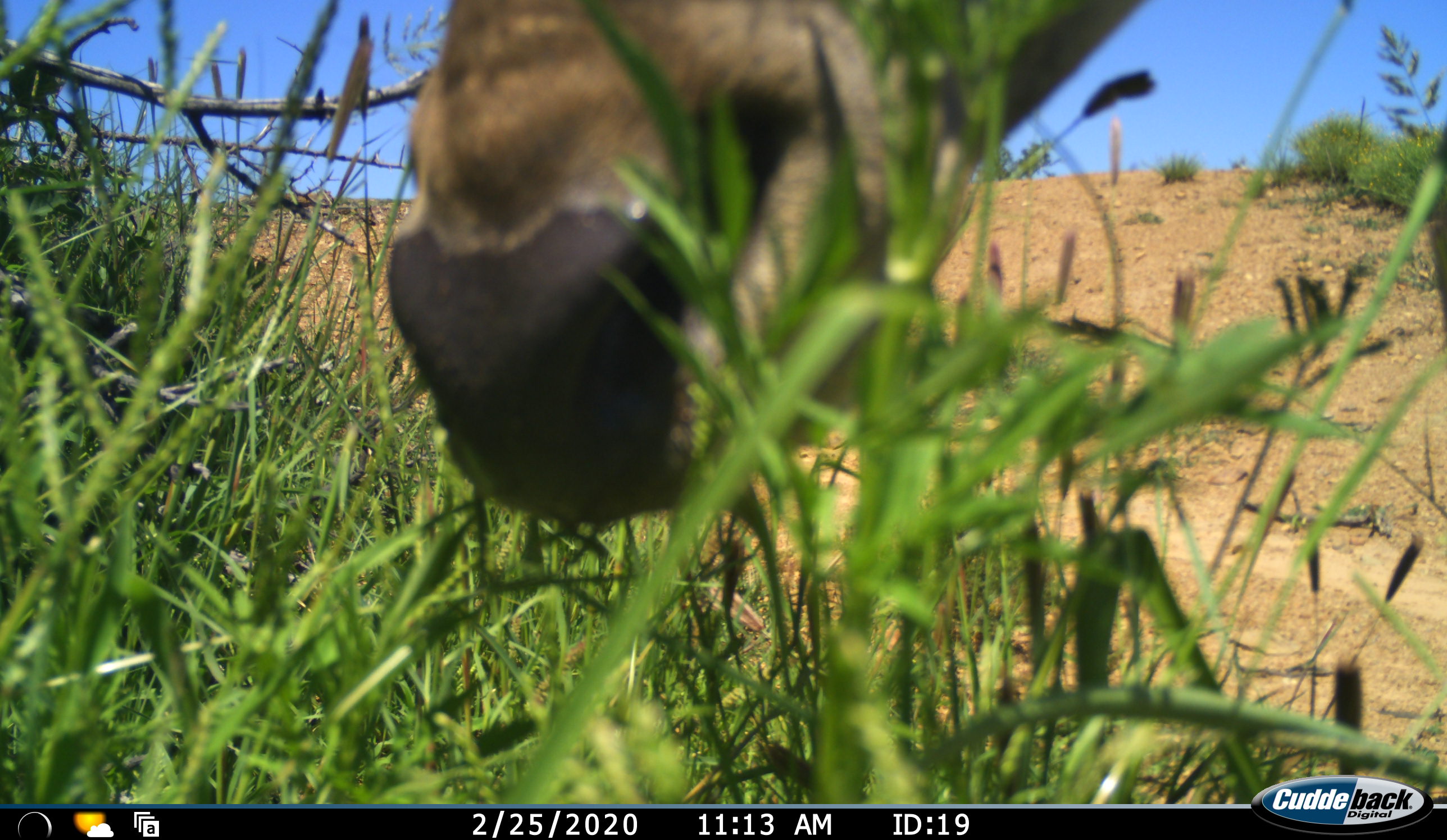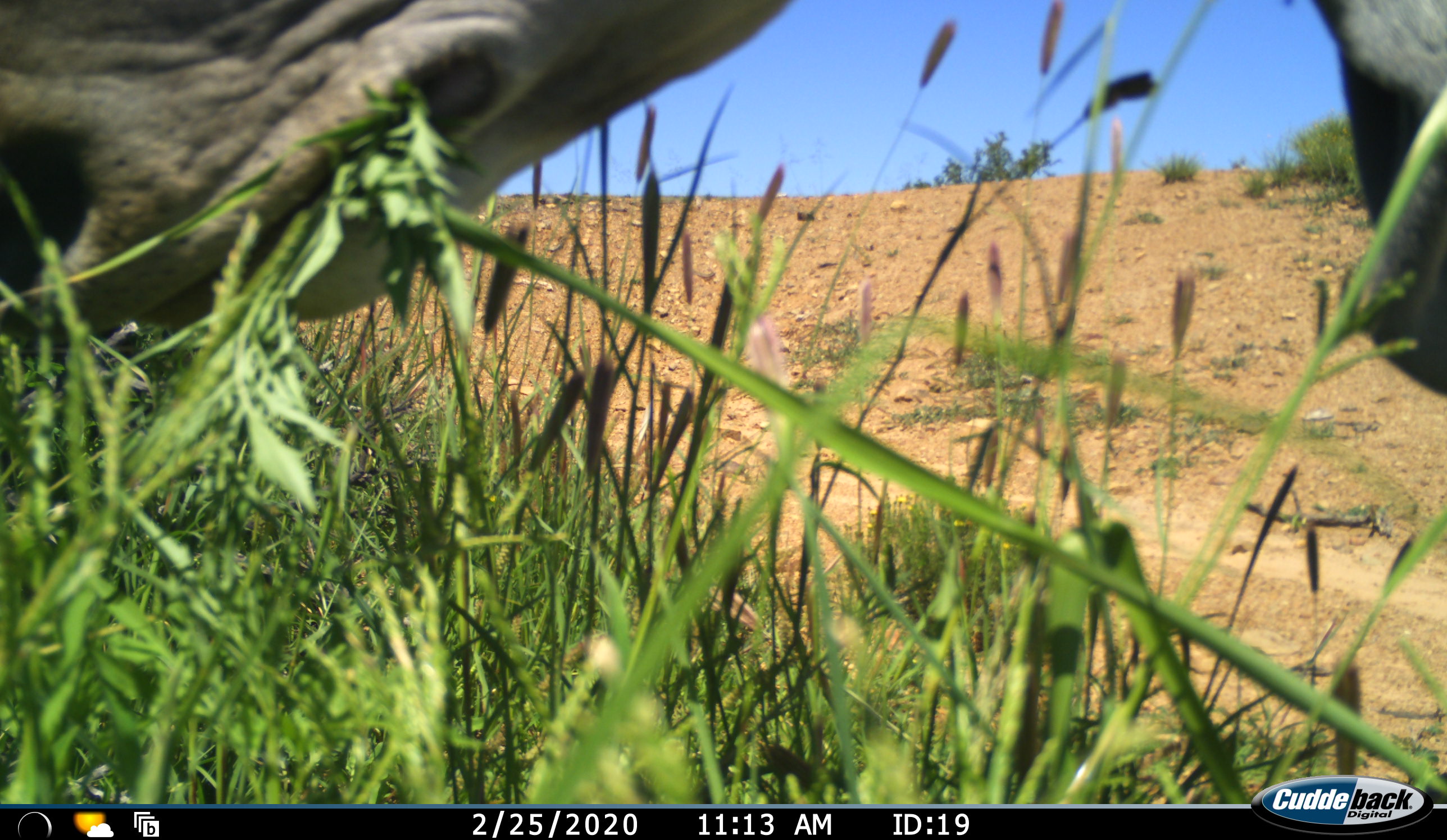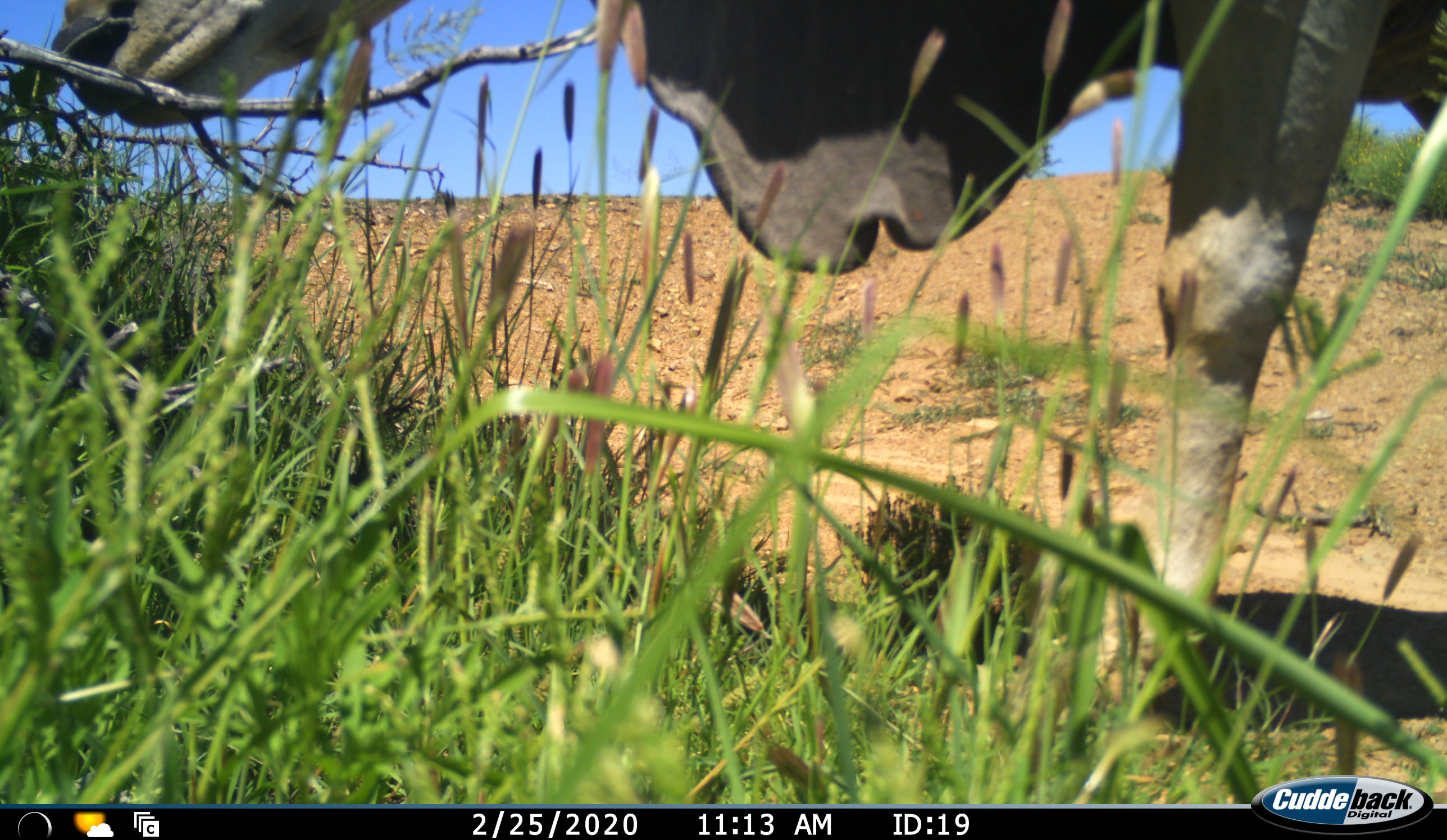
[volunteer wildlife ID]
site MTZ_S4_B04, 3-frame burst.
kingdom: Animalia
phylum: Chordata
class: Mammalia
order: Artiodactyla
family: Bovidae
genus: Tragelaphus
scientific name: Tragelaphus oryx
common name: eland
Eland (Tragelaphus oryx), count 1. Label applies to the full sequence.